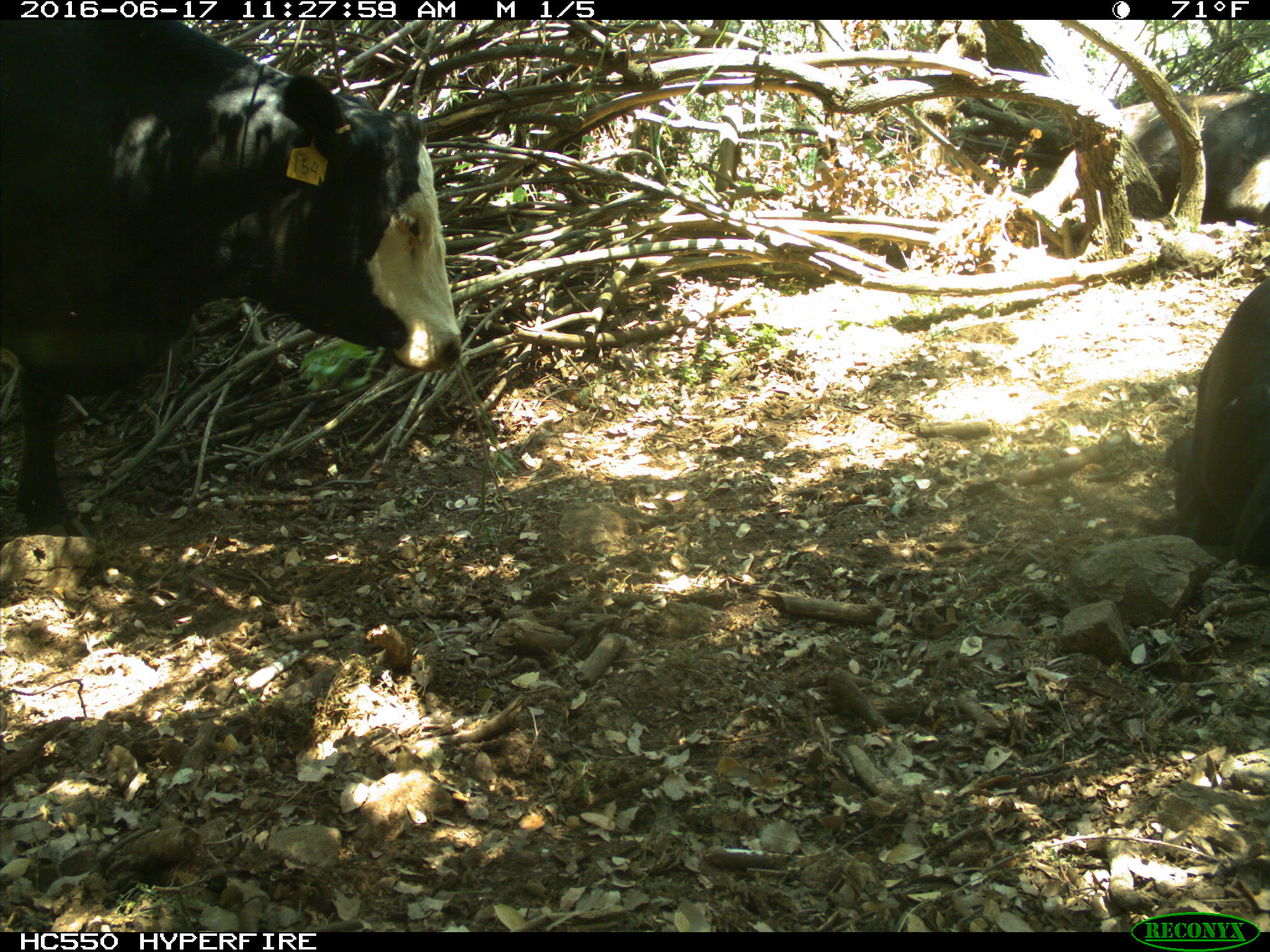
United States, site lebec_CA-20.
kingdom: Animalia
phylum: Chordata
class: Mammalia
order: Artiodactyla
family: Bovidae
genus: Bos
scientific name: Bos taurus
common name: domestic cow